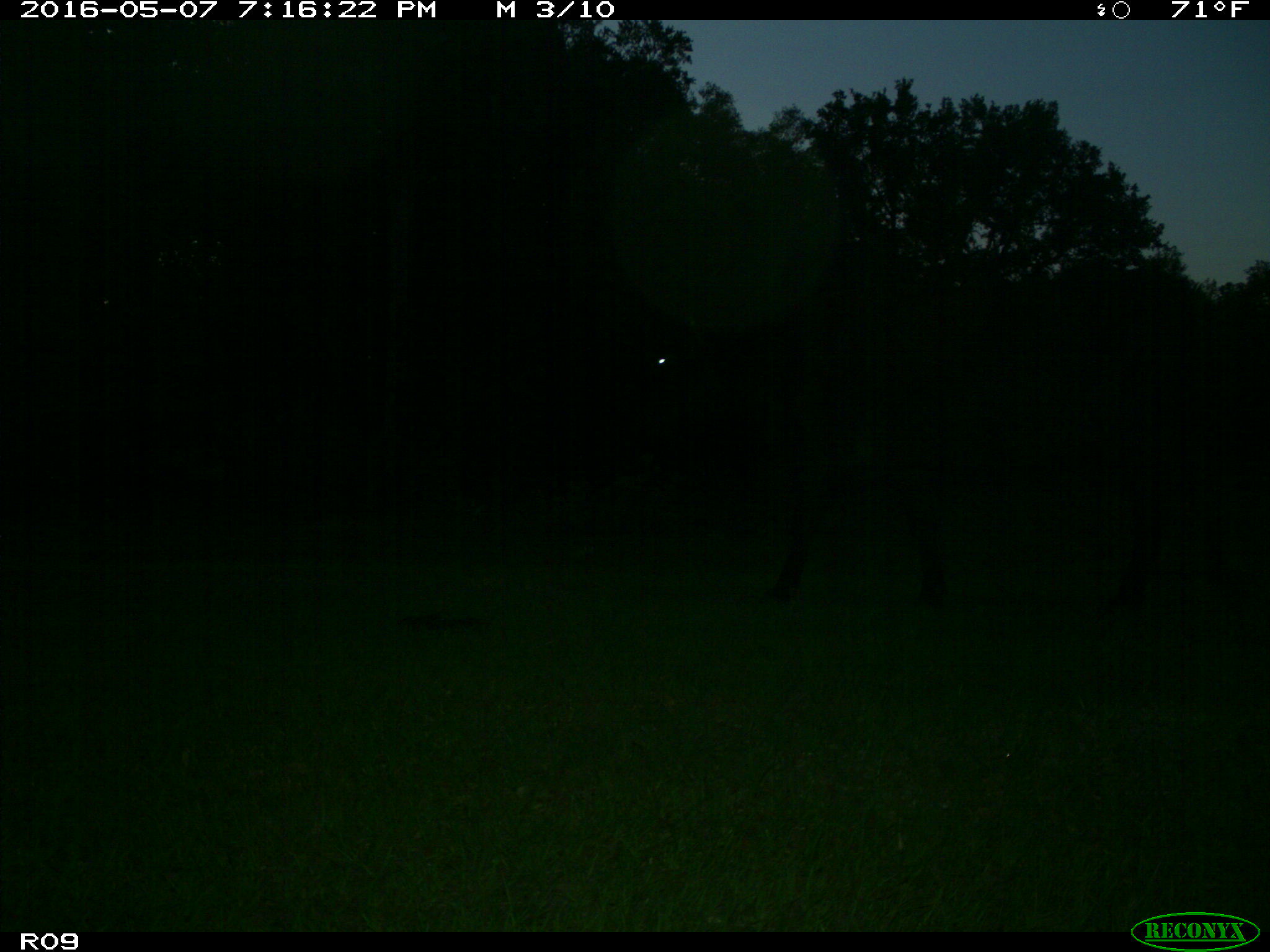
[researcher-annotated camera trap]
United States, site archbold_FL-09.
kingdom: Animalia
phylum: Chordata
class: Mammalia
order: Artiodactyla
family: Bovidae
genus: Bos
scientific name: Bos taurus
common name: domestic cow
Bos taurus (domestic cow).